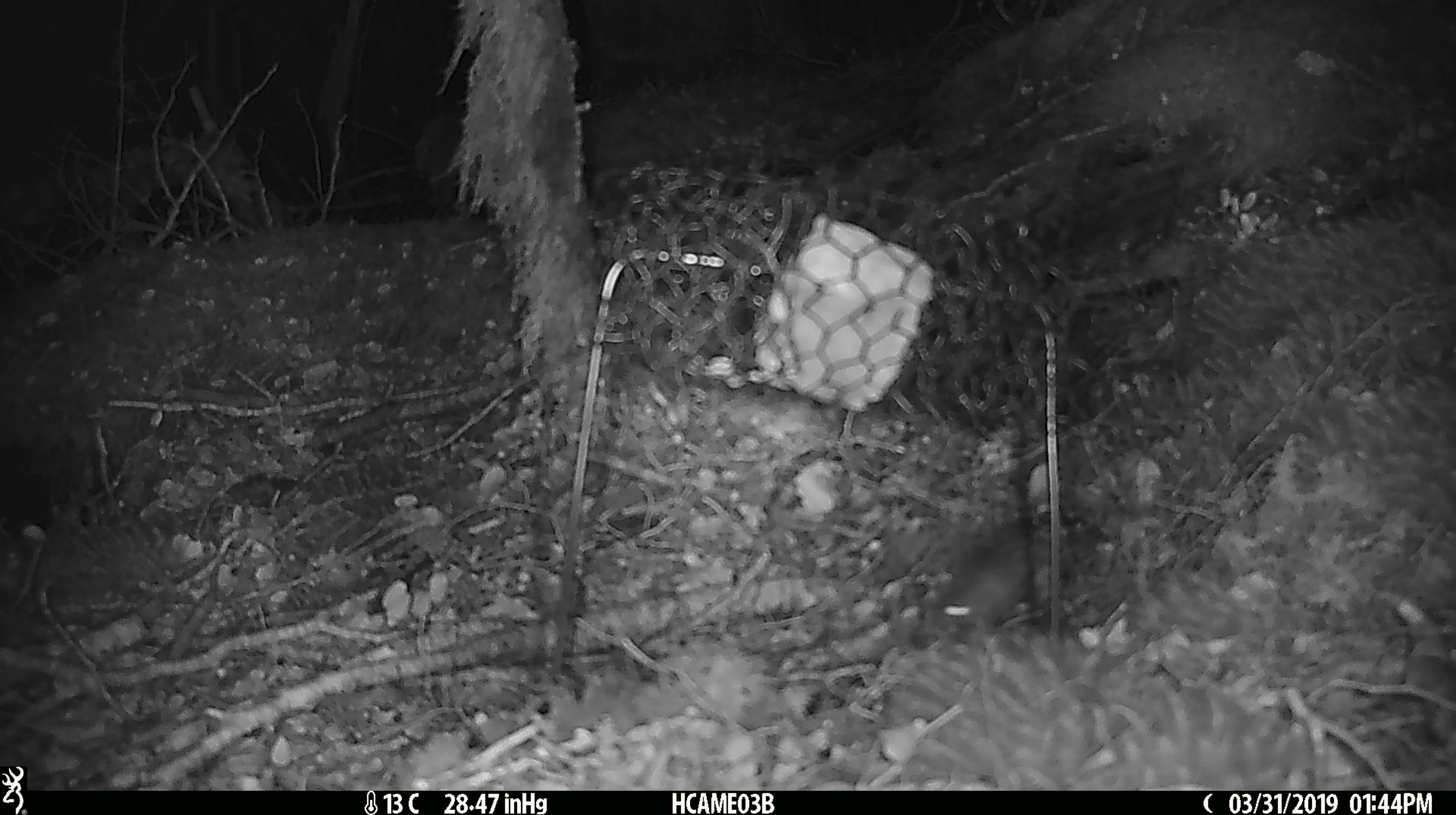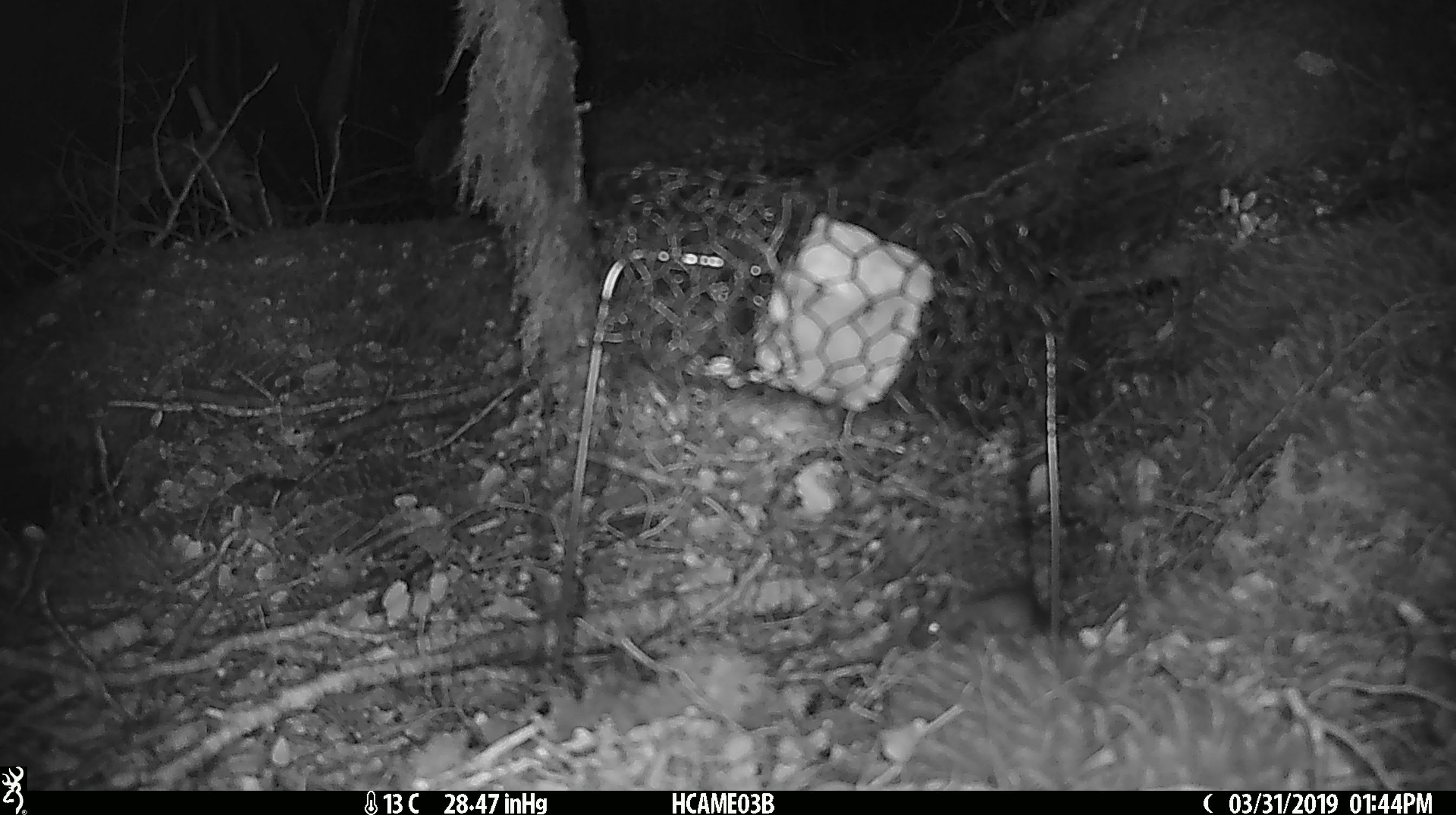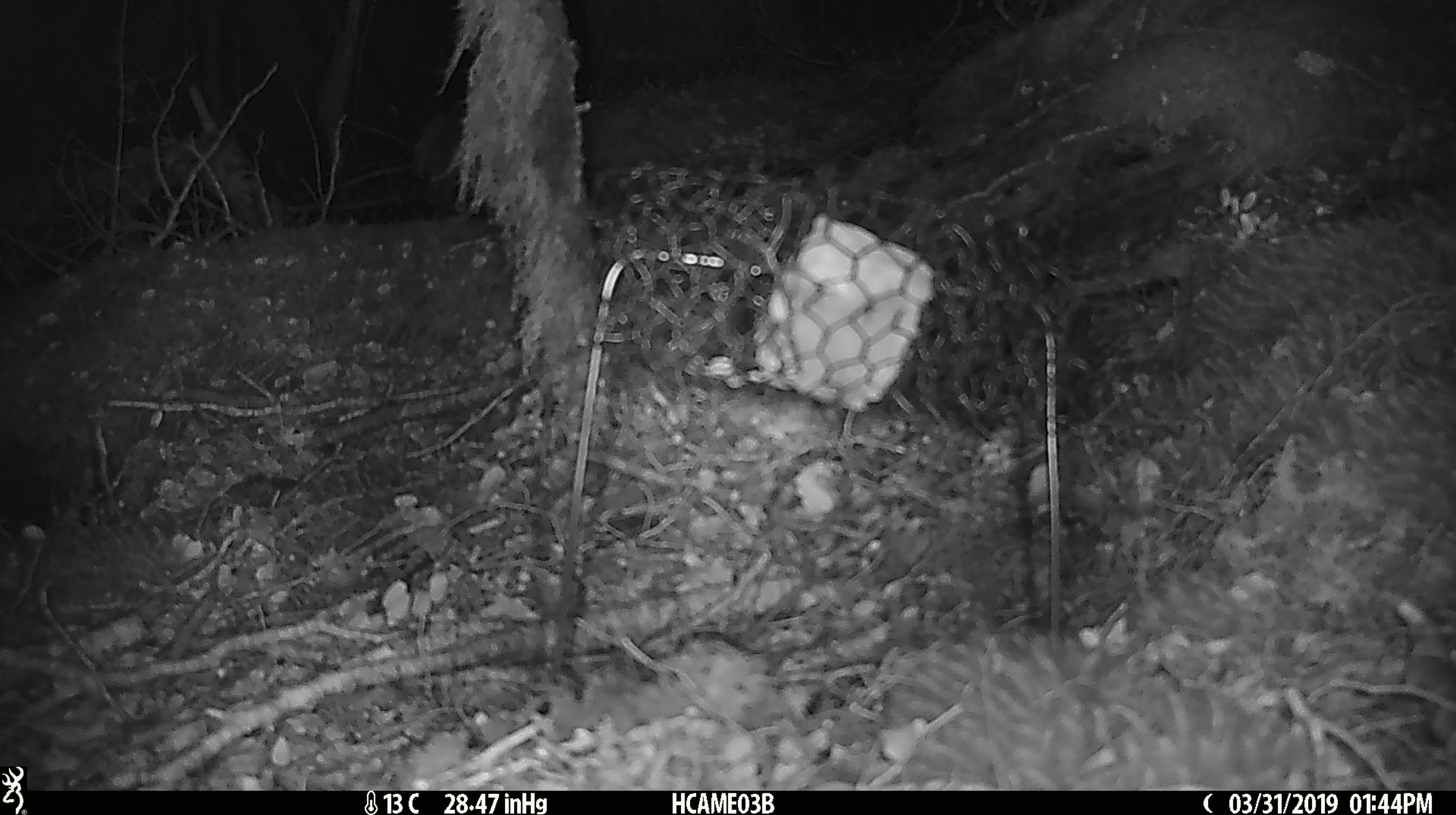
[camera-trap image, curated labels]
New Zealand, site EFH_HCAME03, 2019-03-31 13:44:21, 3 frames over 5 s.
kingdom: Animalia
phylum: Chordata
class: Mammalia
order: Rodentia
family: Muridae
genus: Mus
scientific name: Mus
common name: mouse